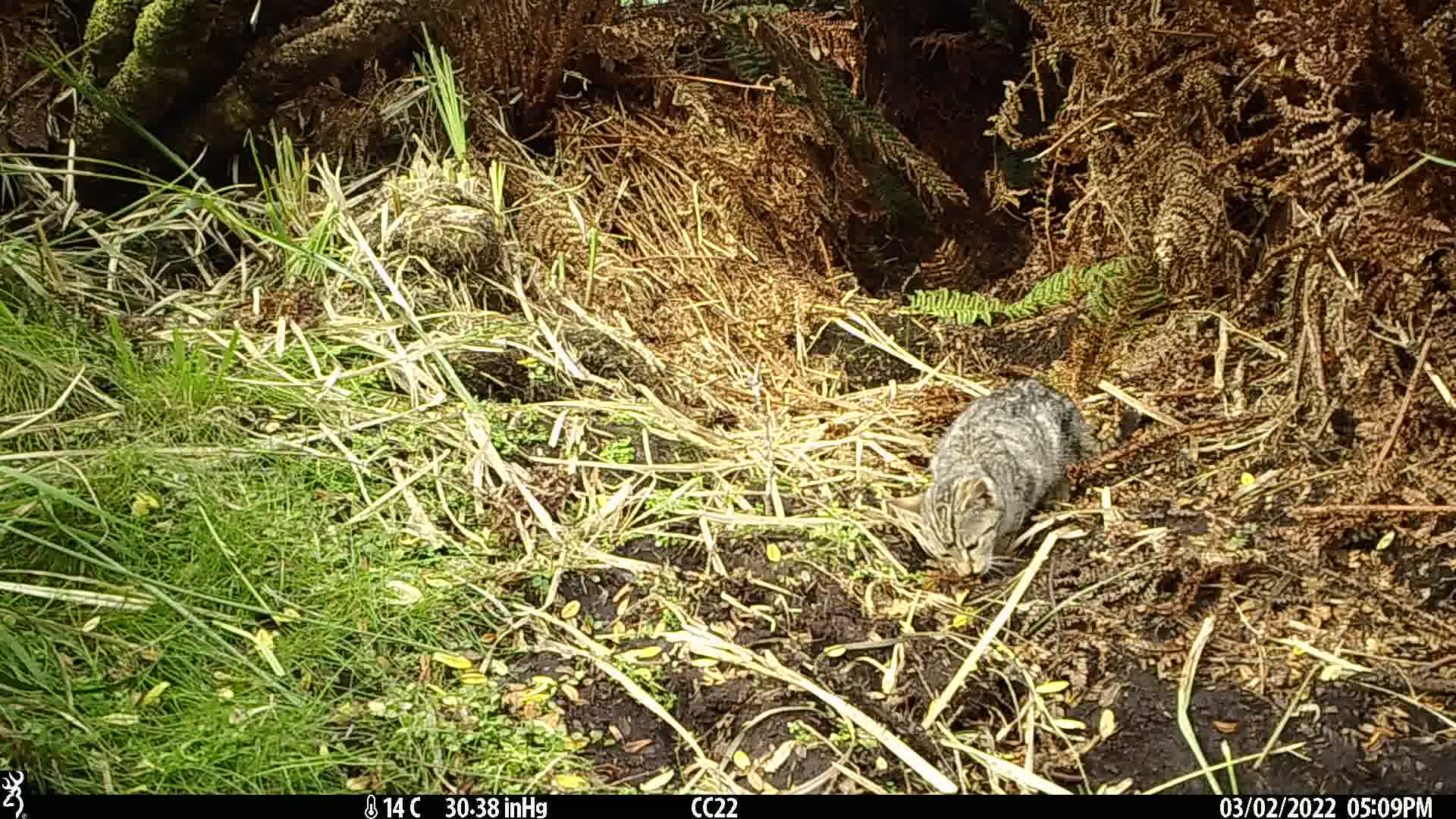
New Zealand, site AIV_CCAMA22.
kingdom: Animalia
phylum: Chordata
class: Mammalia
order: Carnivora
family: Felidae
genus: Felis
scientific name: Felis catus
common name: domestic cat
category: cat